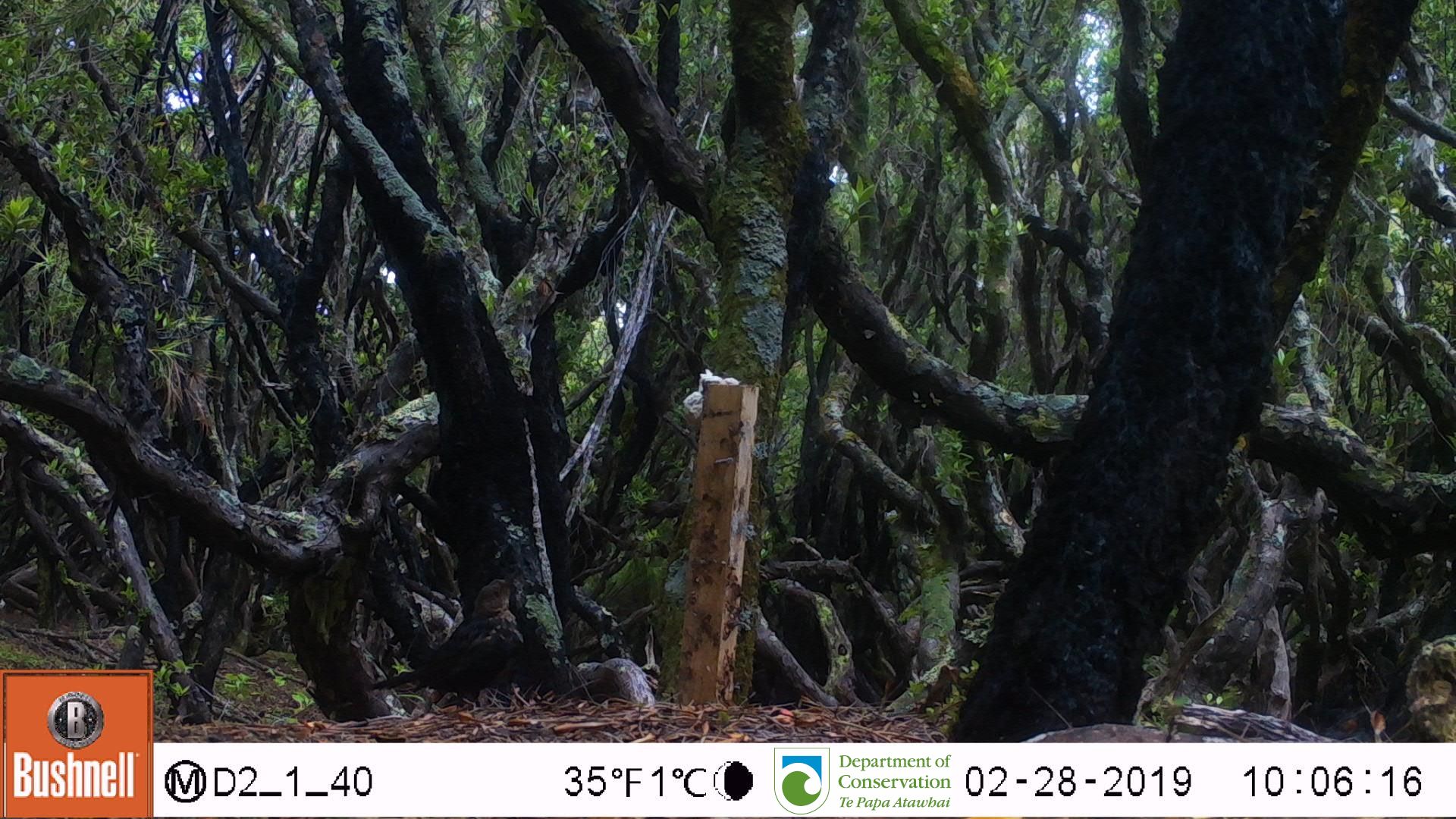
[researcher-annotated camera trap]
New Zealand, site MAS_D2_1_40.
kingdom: Animalia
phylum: Chordata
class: Aves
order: Passeriformes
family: Turdidae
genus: Turdus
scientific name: Turdus merula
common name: eurasian blackbird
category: blackbird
Blackbird (eurasian blackbird) (Turdus merula).